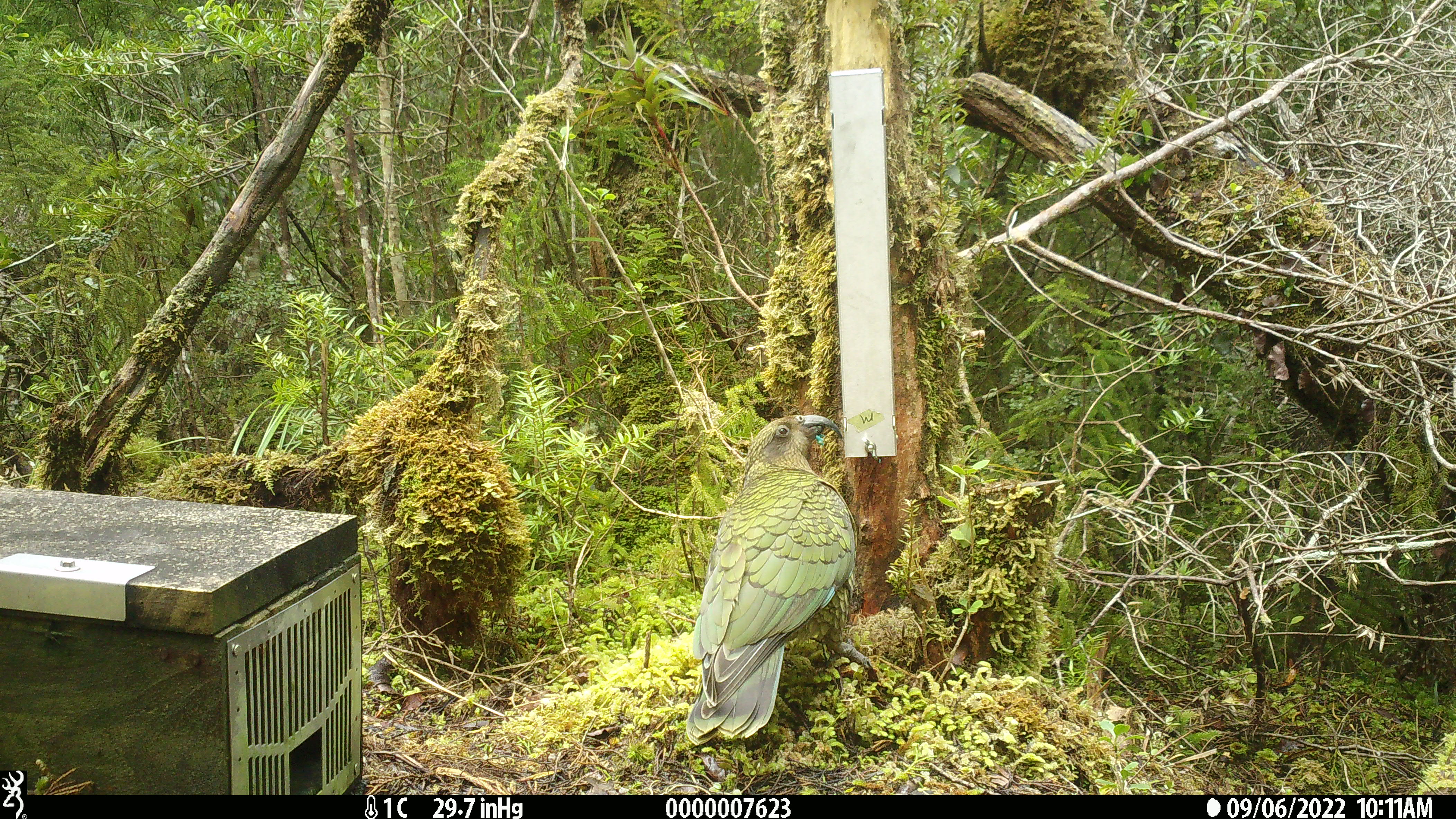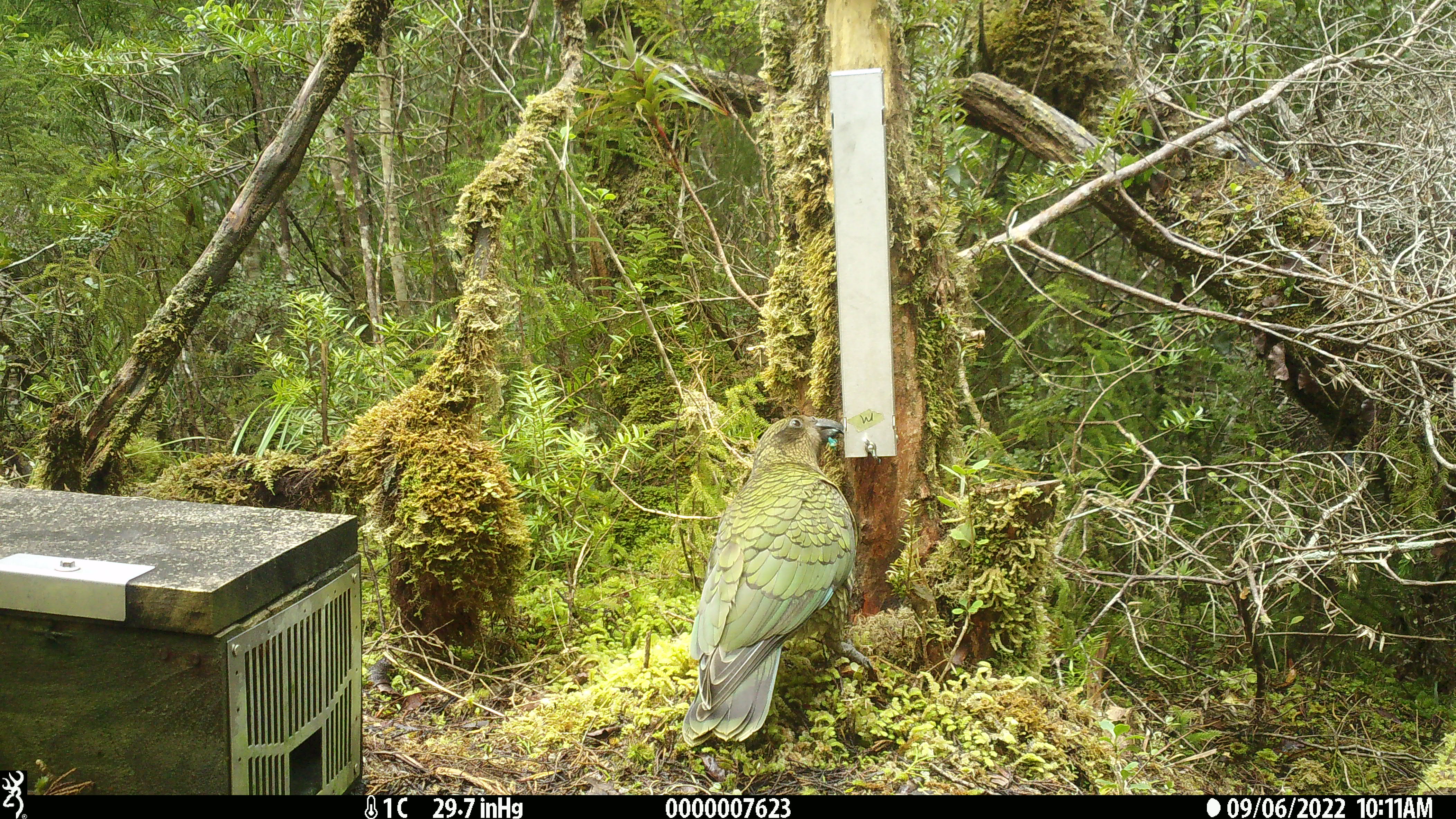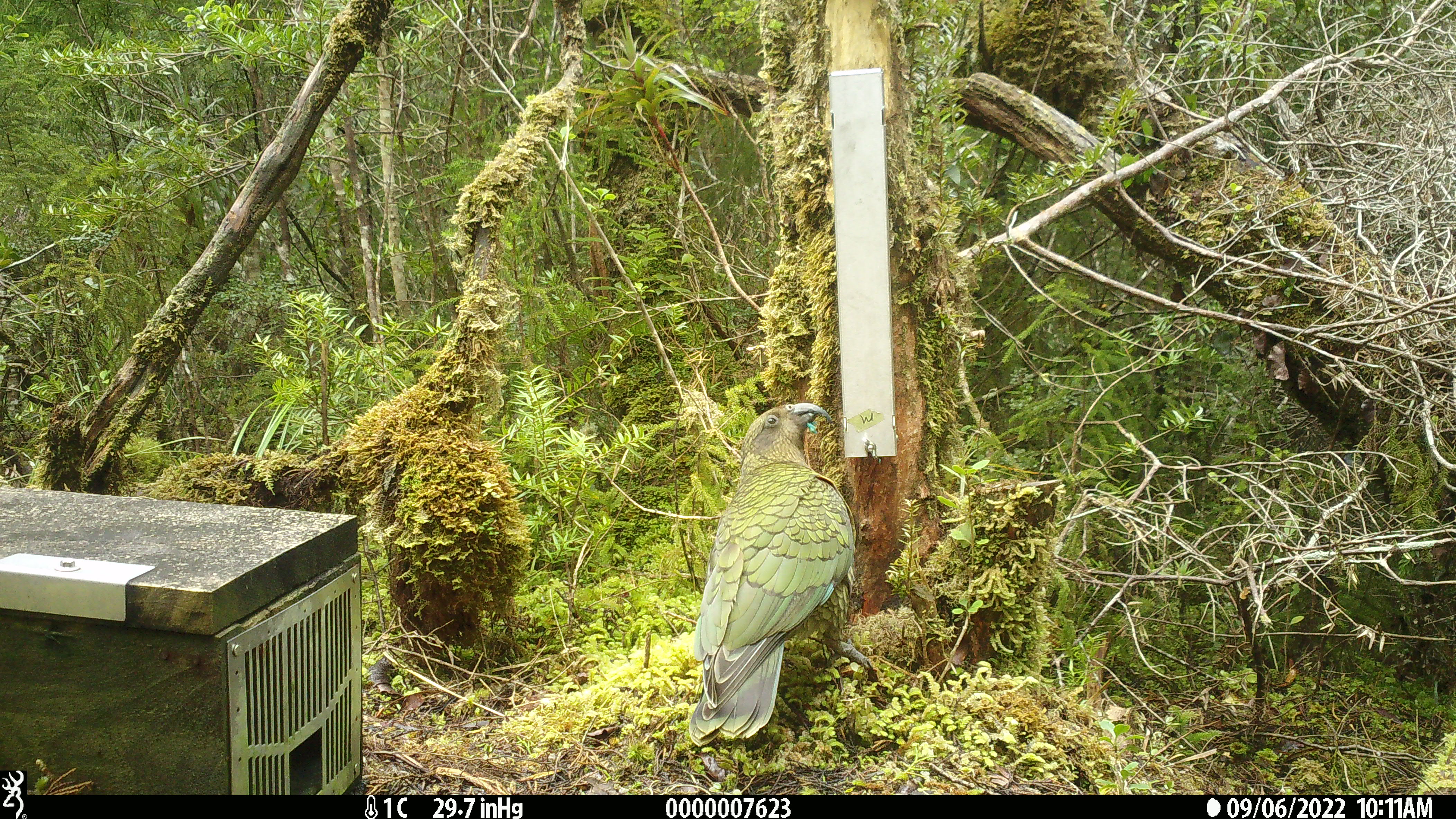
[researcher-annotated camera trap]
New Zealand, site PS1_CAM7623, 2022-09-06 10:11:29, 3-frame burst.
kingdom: Animalia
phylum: Chordata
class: Aves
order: Psittaciformes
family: Strigopidae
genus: Nestor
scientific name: Nestor notabilis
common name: kea